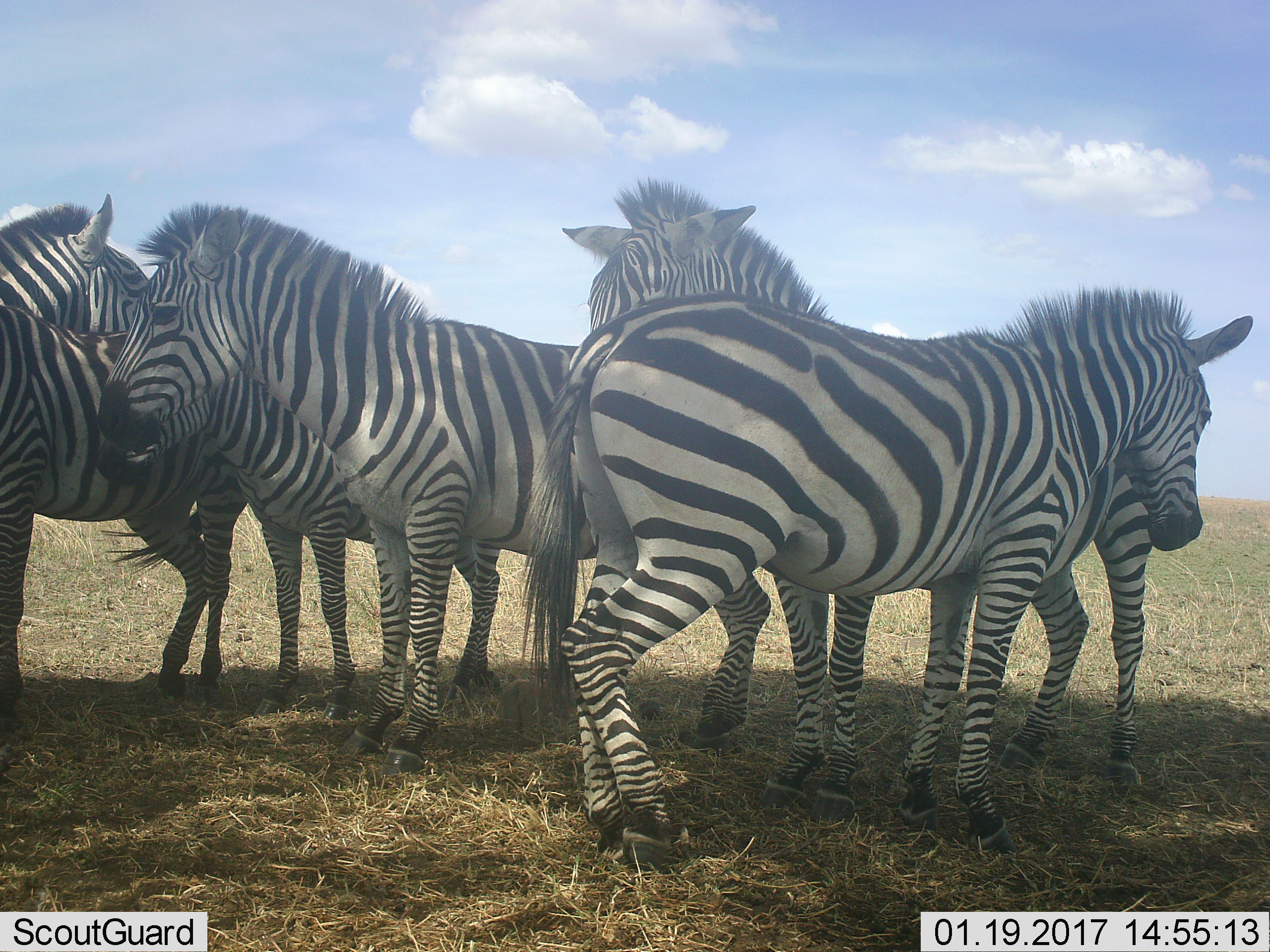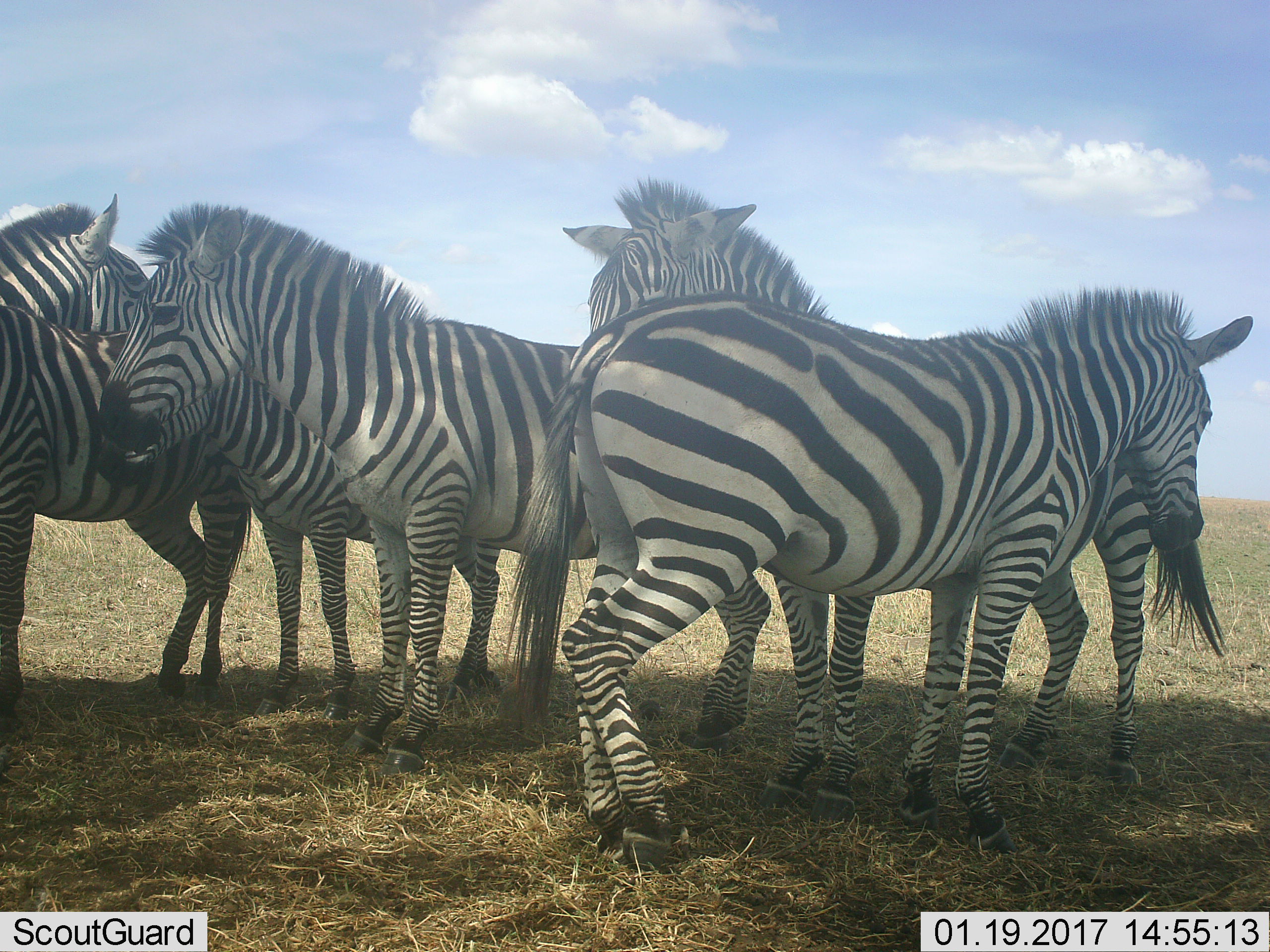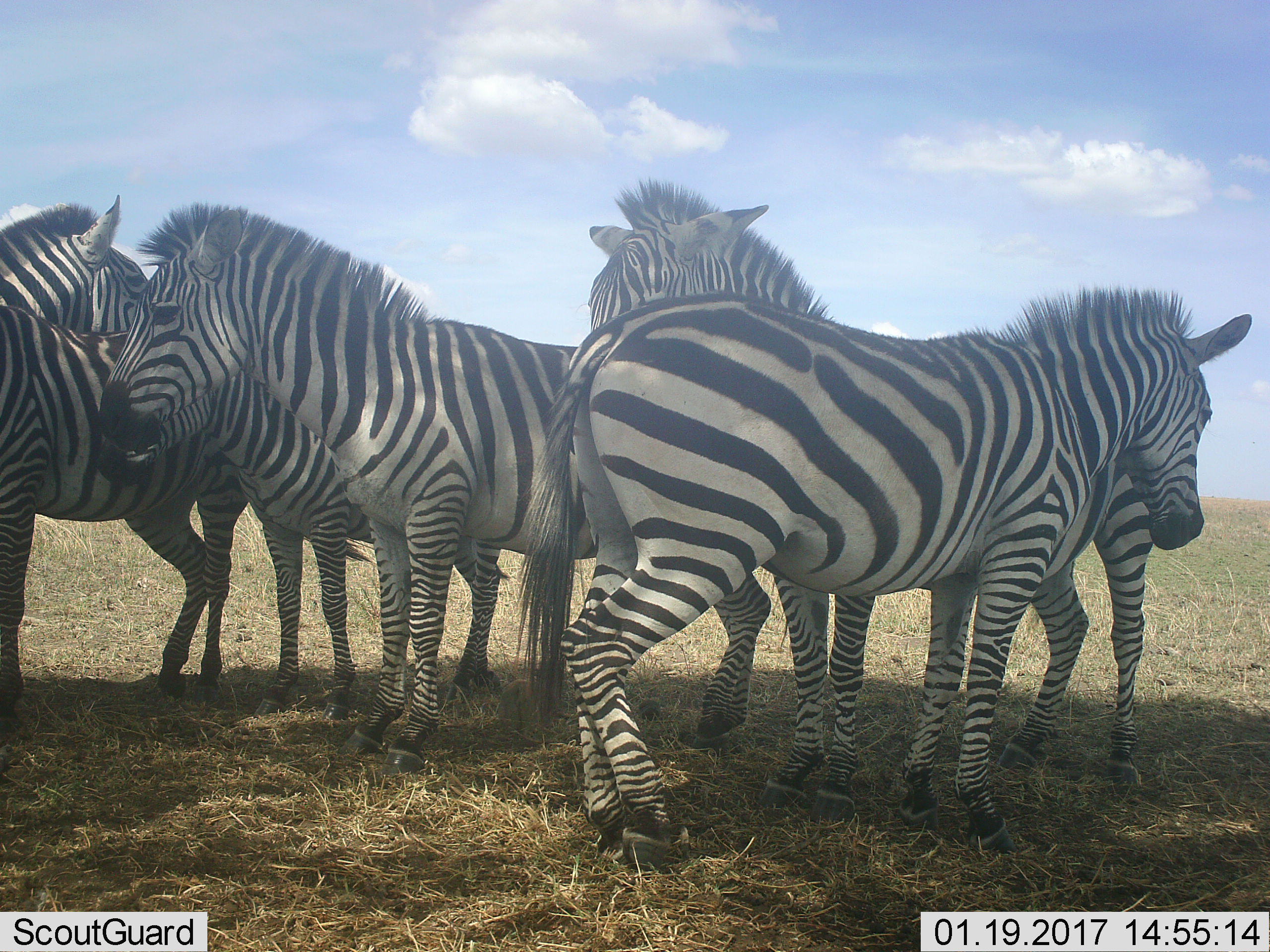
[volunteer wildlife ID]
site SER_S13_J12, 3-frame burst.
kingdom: Animalia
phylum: Chordata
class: Mammalia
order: Perissodactyla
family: Equidae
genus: Equus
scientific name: Equus quagga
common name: plains zebra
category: zebraplains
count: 6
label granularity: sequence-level